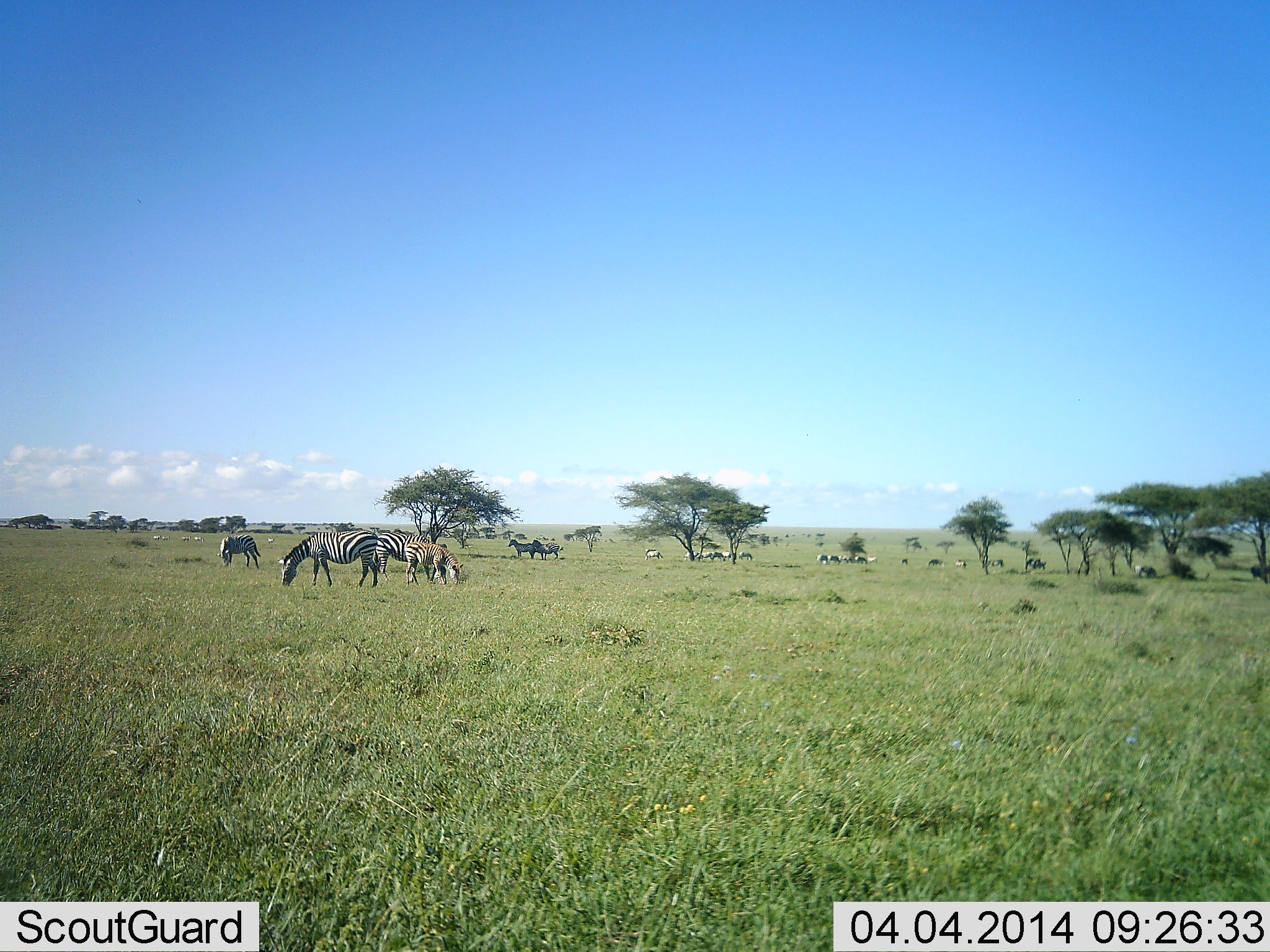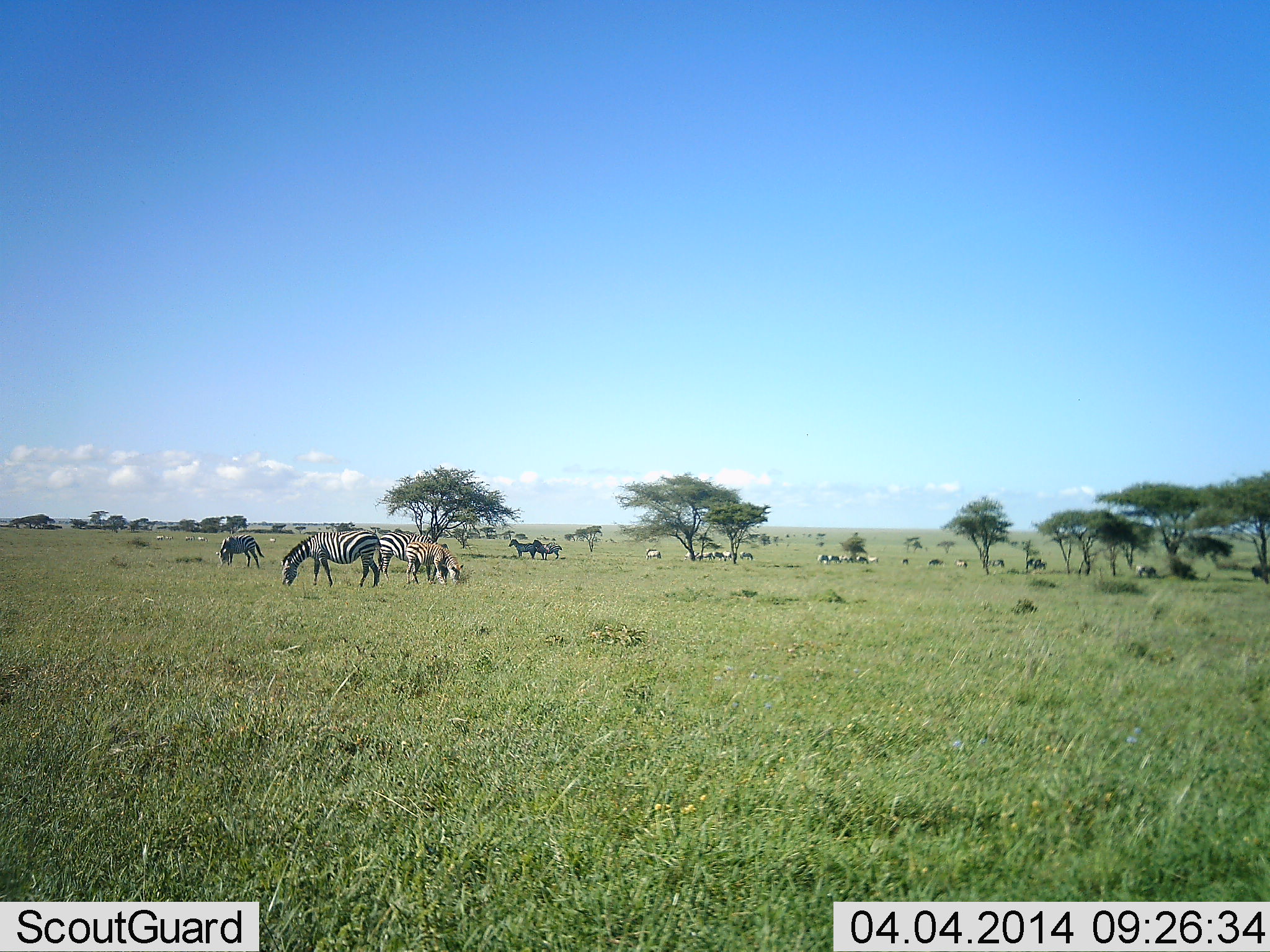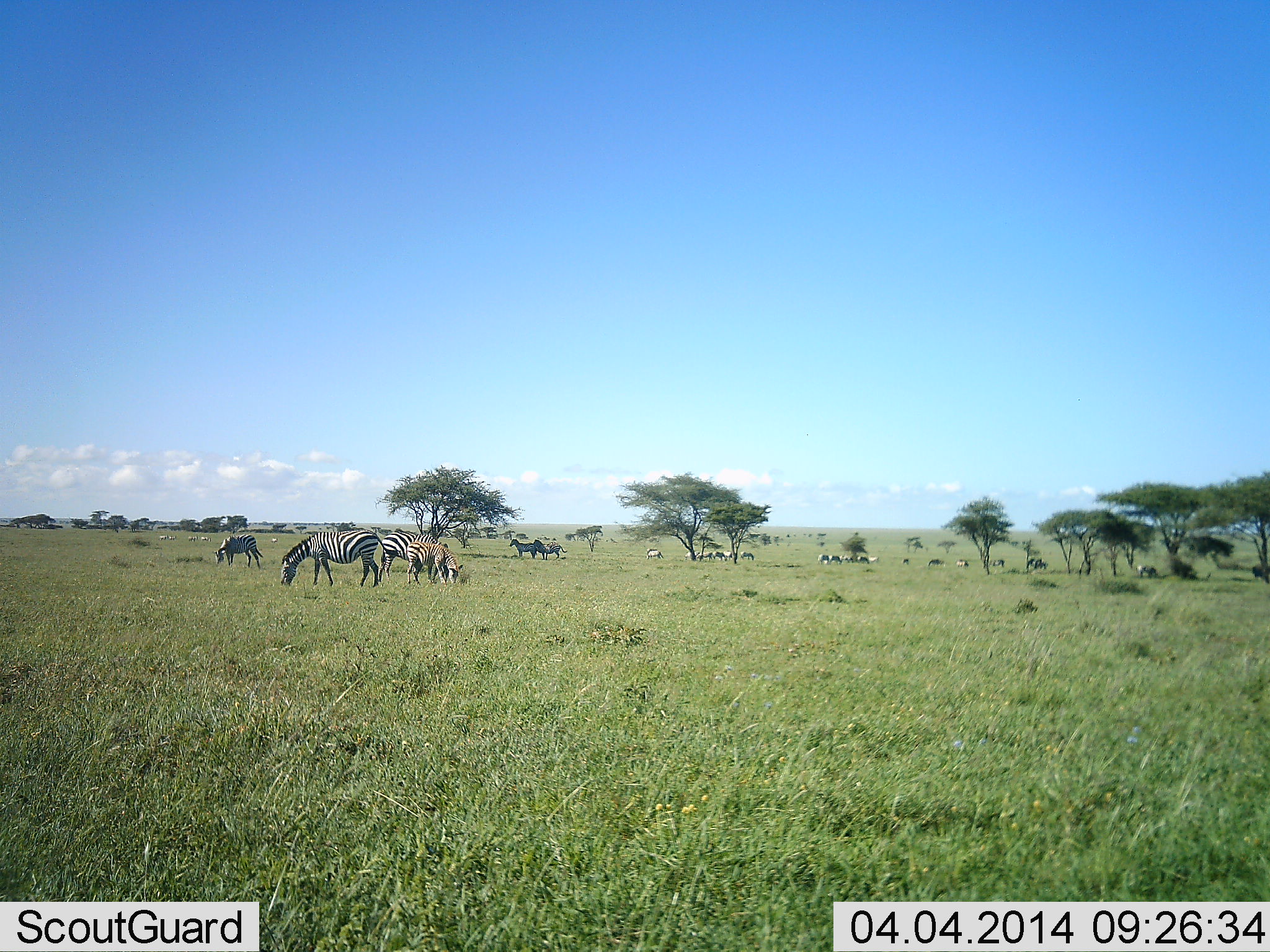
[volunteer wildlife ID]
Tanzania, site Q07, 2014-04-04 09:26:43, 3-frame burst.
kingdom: Animalia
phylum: Chordata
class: Mammalia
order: Perissodactyla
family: Equidae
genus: Equus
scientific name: Equus quagga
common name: plains zebra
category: zebra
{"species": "zebra (plains zebra) (Equus quagga)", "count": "11-50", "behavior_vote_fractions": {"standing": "60%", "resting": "10%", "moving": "0%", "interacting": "10%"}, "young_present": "20%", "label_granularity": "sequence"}